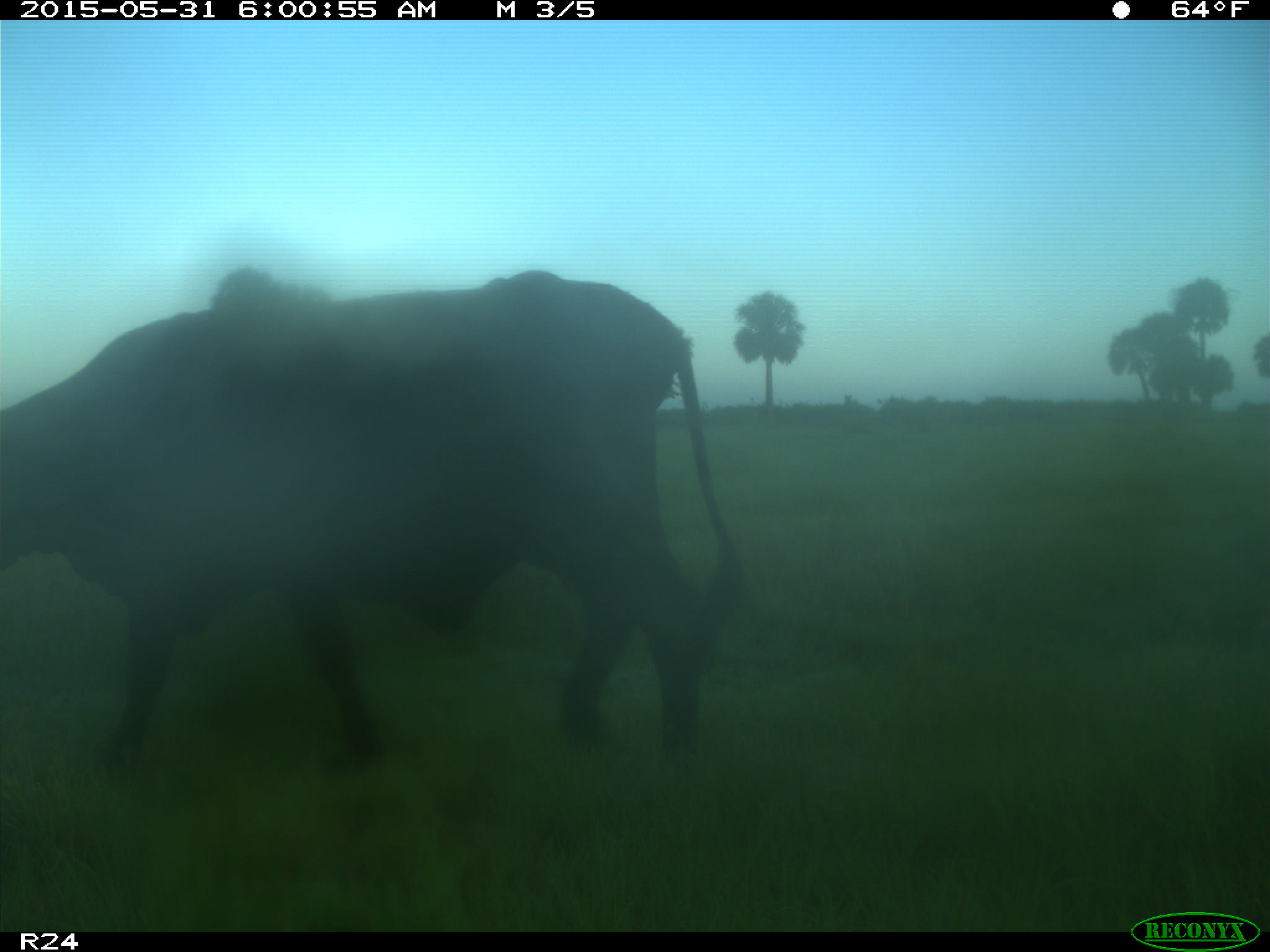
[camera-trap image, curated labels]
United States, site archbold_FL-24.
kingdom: Animalia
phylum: Chordata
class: Mammalia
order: Artiodactyla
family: Cervidae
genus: Odocoileus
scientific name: Odocoileus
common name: deer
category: unidentified deer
Unidentified deer (deer) (Odocoileus).